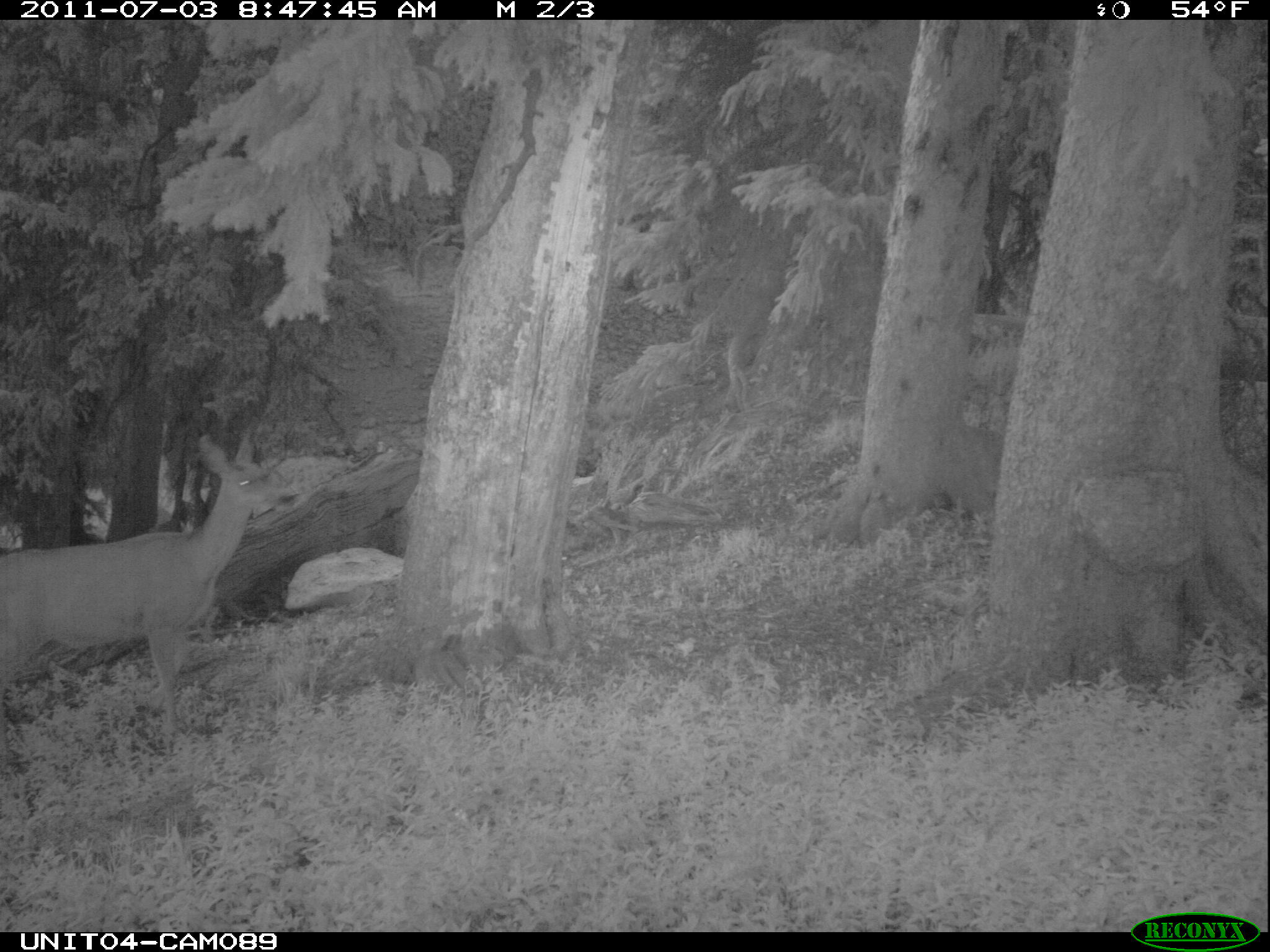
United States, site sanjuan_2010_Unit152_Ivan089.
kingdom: Animalia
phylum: Chordata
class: Mammalia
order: Artiodactyla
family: Cervidae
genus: Odocoileus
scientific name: Odocoileus hemionus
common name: mule deer